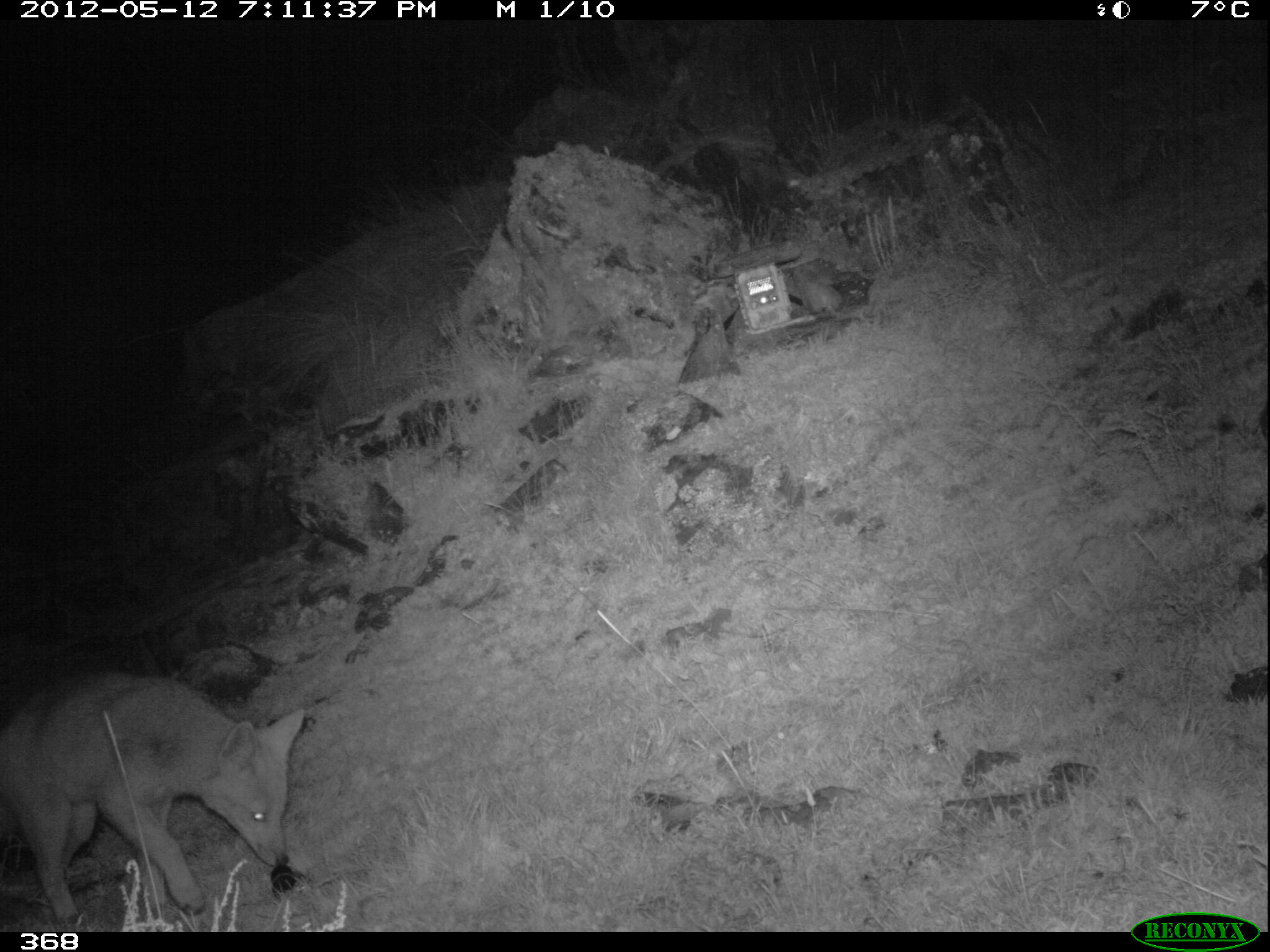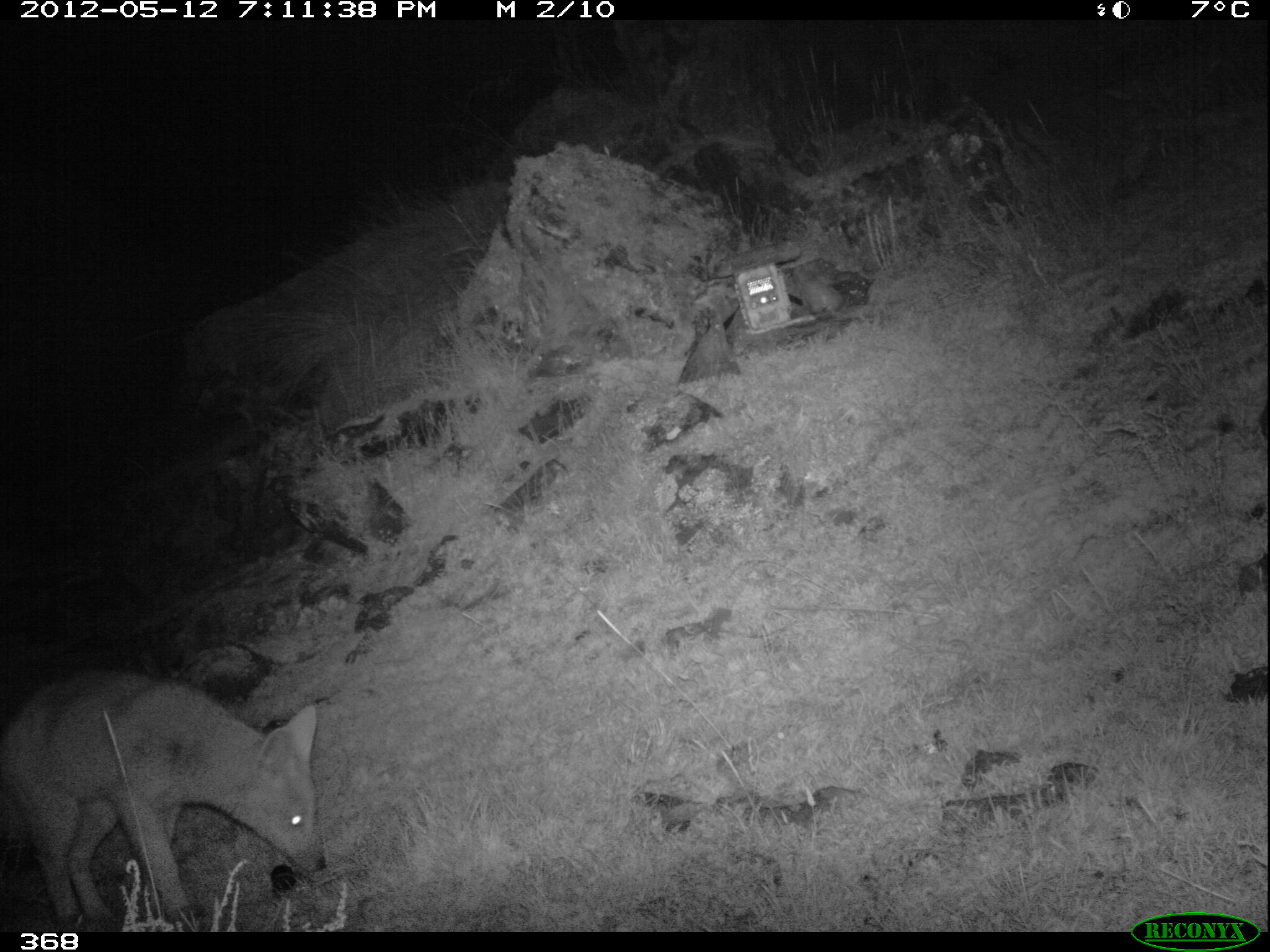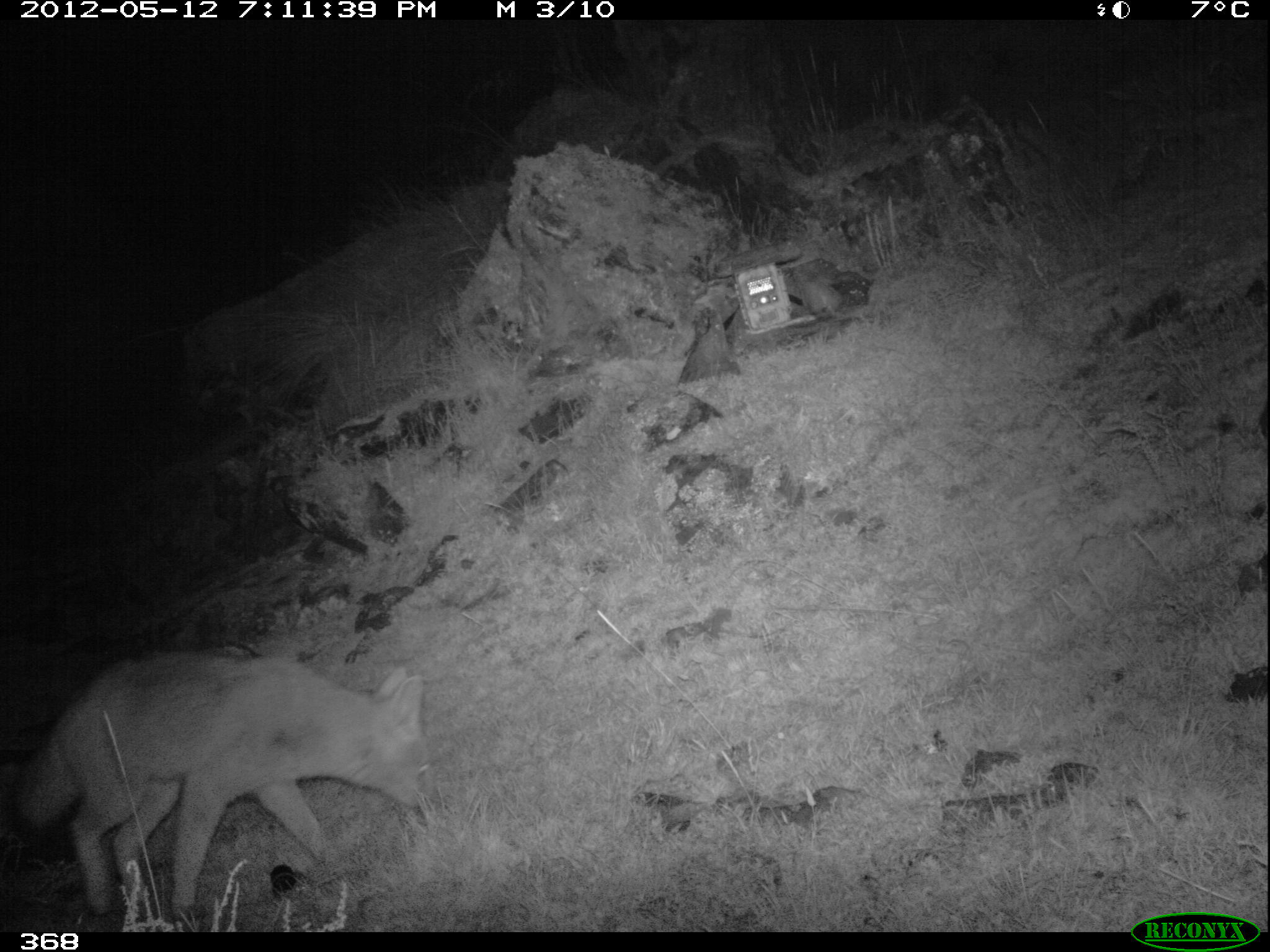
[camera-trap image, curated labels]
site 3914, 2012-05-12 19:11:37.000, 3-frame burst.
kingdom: Animalia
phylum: Chordata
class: Mammalia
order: Carnivora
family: Canidae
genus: Lycalopex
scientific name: Lycalopex culpaeus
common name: culpeo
Lycalopex culpaeus (culpeo).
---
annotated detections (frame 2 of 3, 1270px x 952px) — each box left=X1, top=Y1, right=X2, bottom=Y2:
lycalopex culpaeus: left=0, top=668, right=328, bottom=929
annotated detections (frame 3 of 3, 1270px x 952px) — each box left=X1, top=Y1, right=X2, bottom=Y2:
lycalopex culpaeus: left=5, top=651, right=437, bottom=922